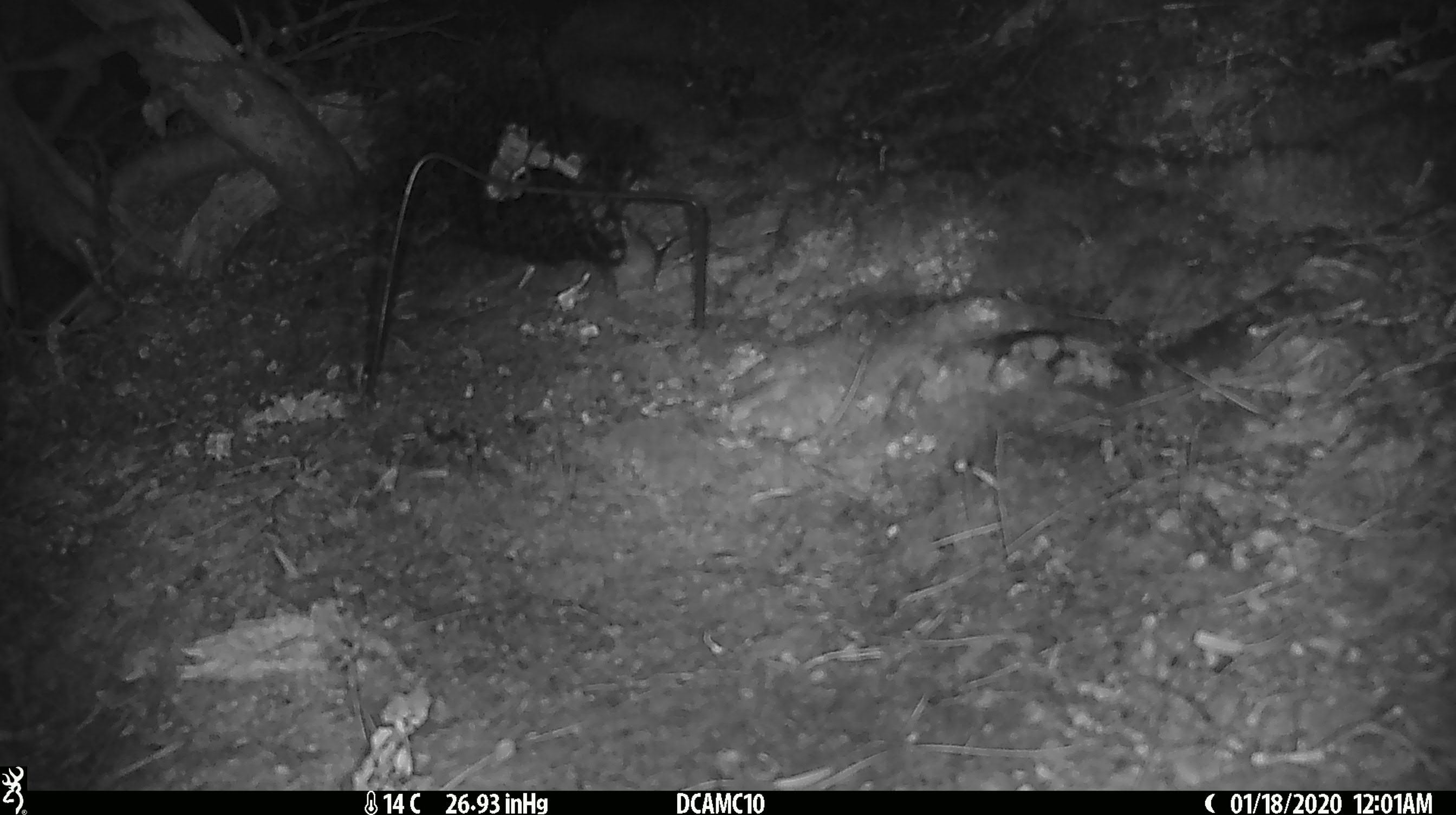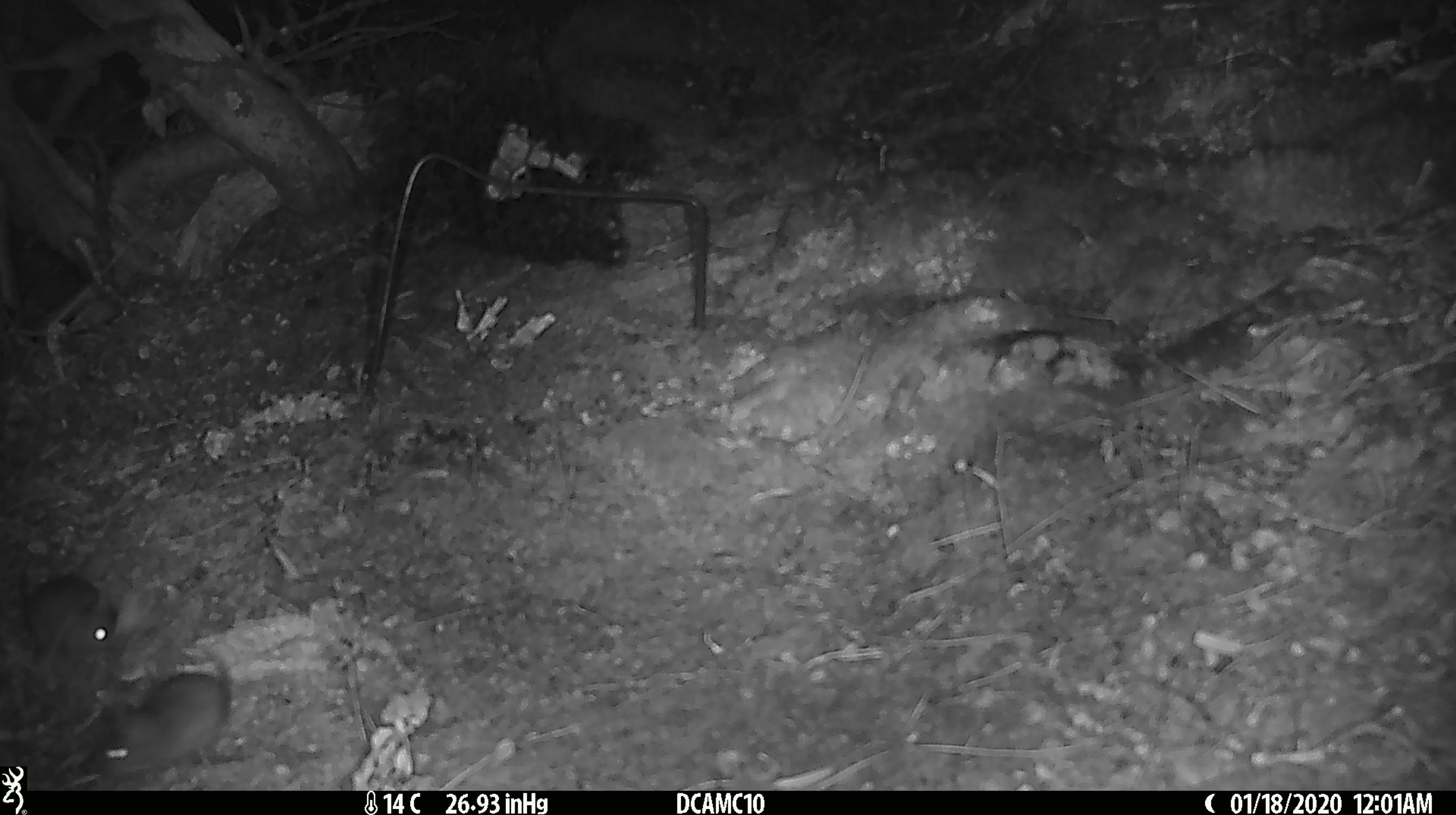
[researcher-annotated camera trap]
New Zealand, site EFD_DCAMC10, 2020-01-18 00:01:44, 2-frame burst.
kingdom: Animalia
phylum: Chordata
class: Mammalia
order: Rodentia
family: Muridae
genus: Mus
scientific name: Mus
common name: mouse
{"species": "mouse (Mus)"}